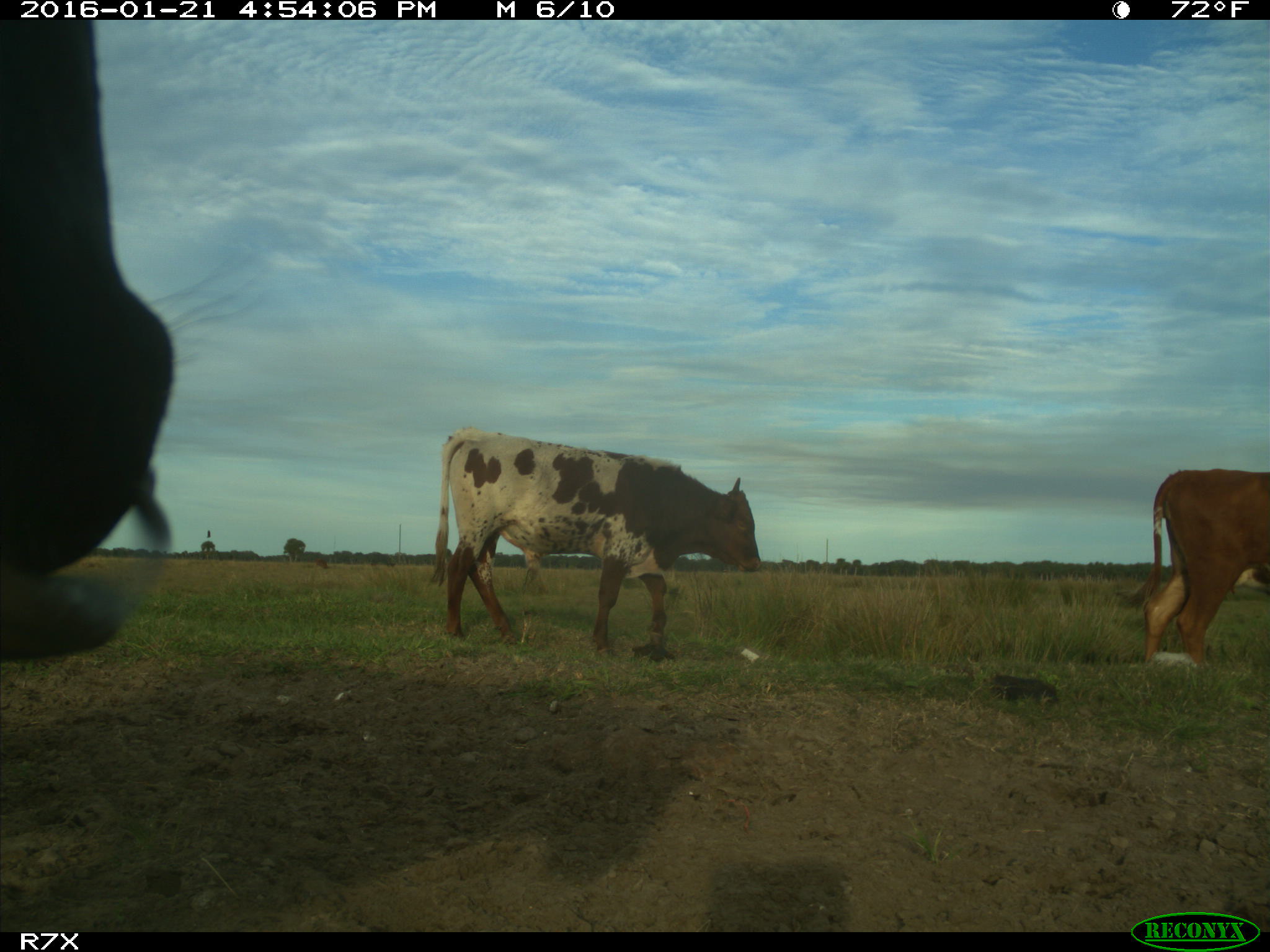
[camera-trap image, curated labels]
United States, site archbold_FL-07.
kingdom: Animalia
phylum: Chordata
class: Mammalia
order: Artiodactyla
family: Bovidae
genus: Bos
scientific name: Bos taurus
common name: domestic cow